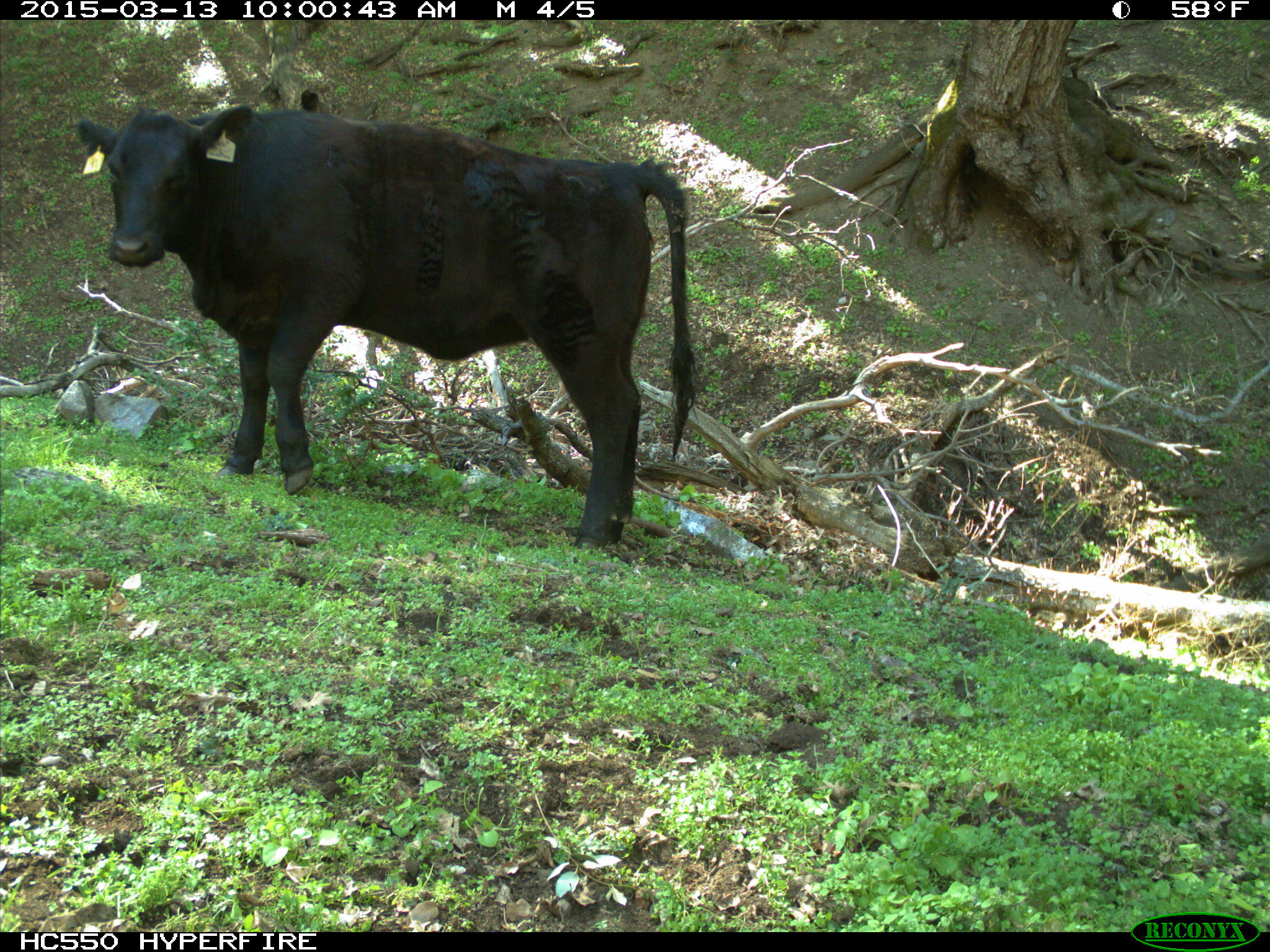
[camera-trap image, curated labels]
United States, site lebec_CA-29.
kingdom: Animalia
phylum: Chordata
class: Mammalia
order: Artiodactyla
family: Bovidae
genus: Bos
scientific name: Bos taurus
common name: domestic cow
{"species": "Bos taurus (domestic cow)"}